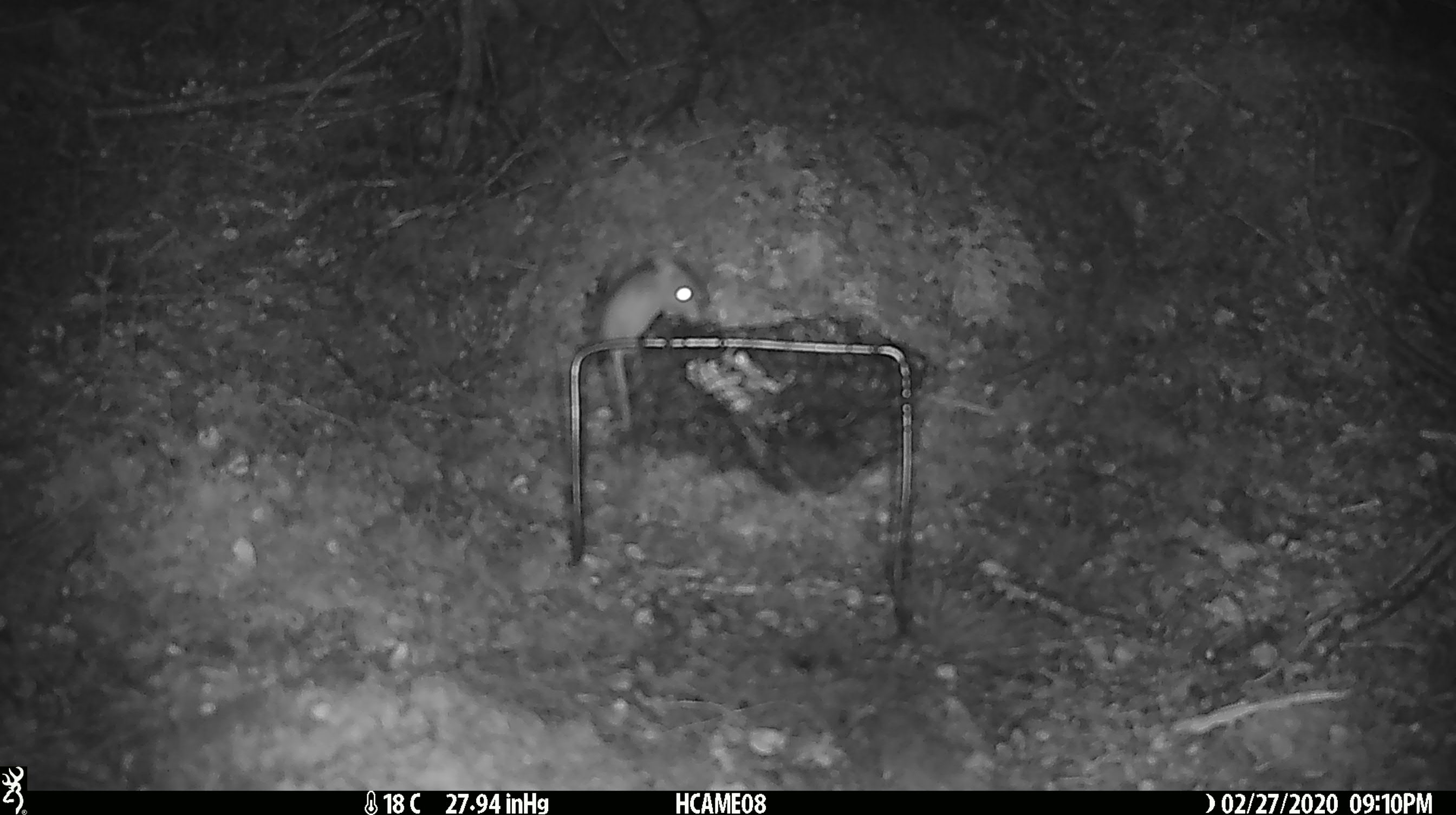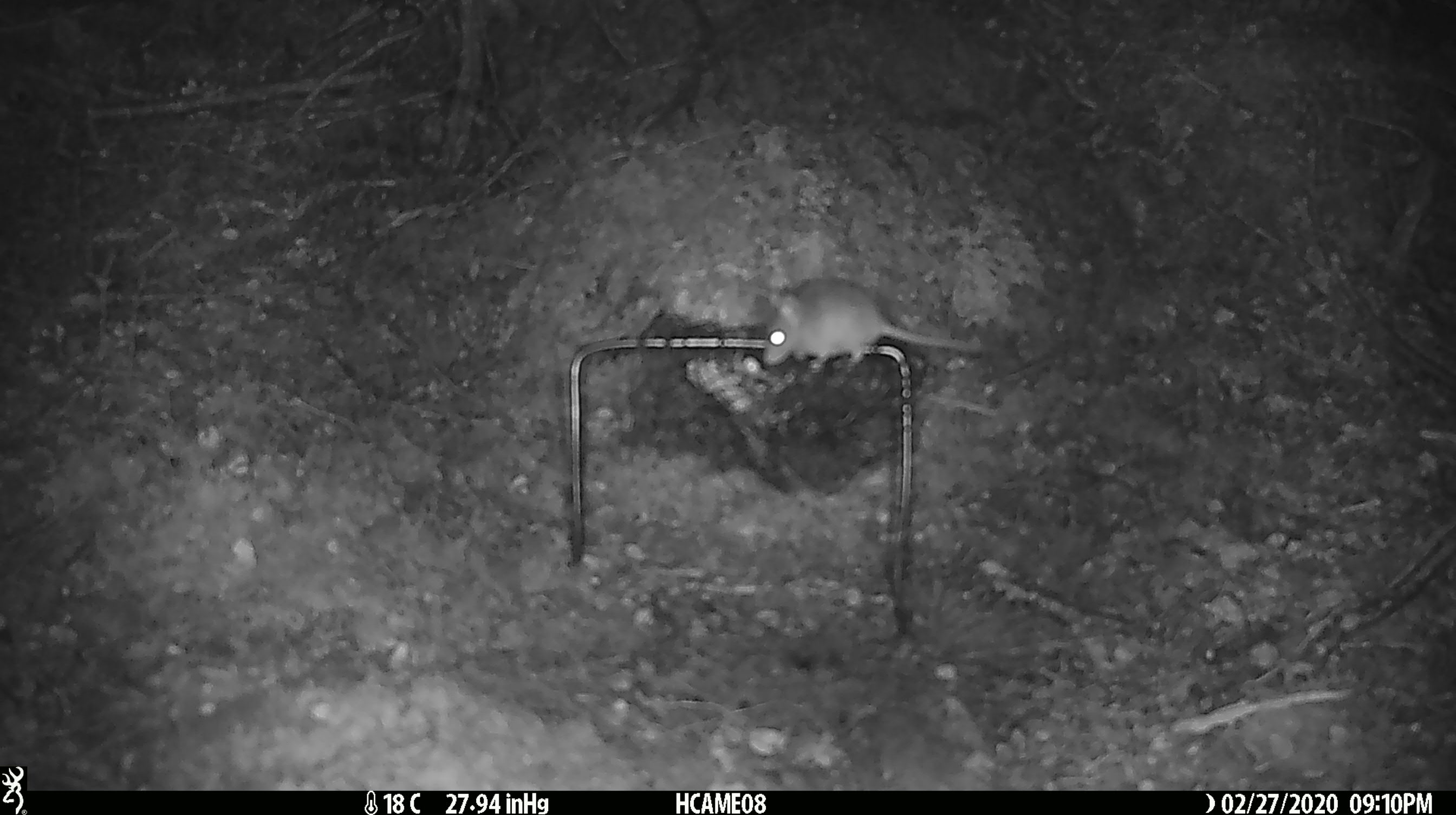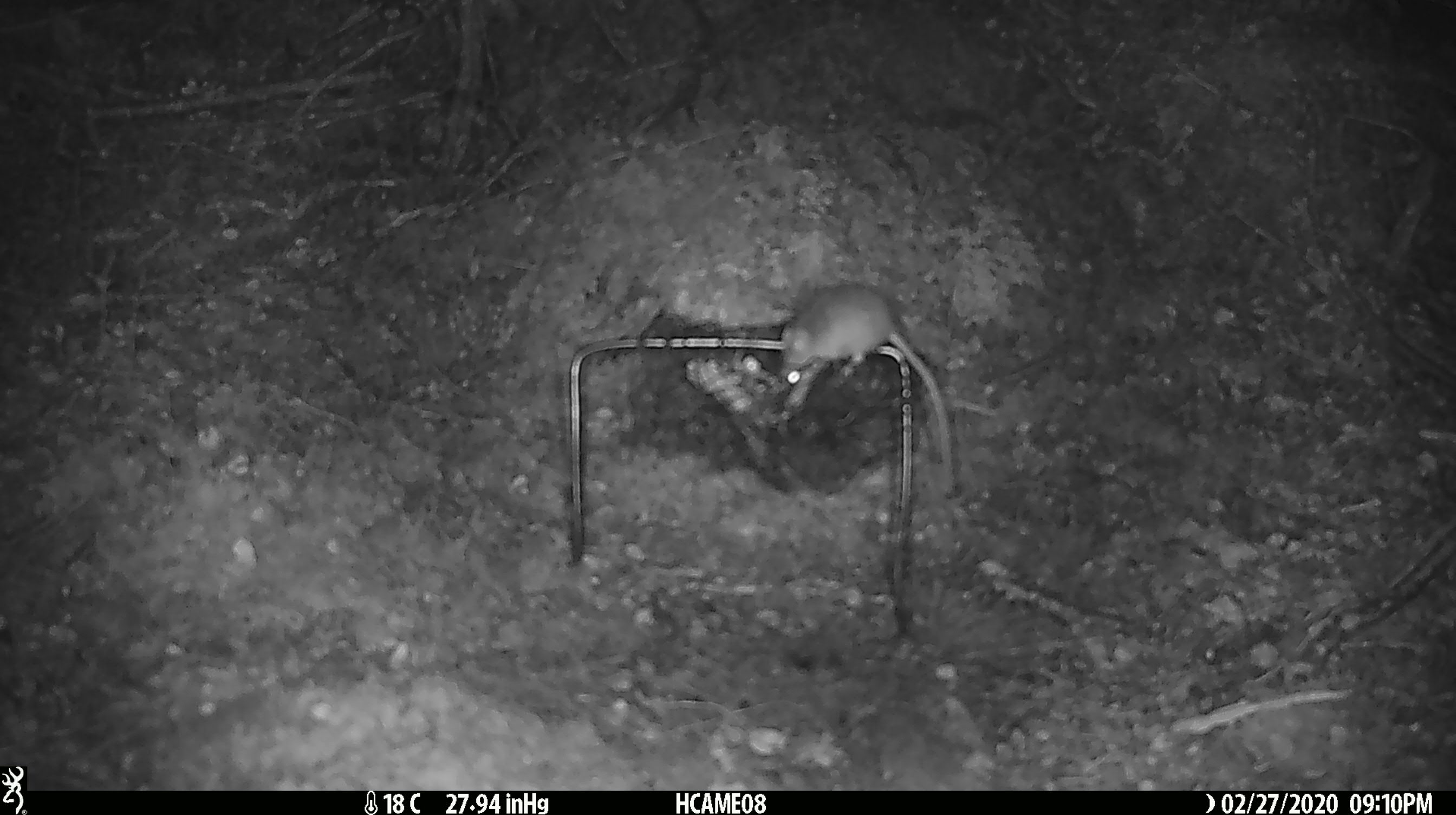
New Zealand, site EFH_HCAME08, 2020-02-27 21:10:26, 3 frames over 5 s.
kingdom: Animalia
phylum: Chordata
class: Mammalia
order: Rodentia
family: Muridae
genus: Mus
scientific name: Mus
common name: mouse